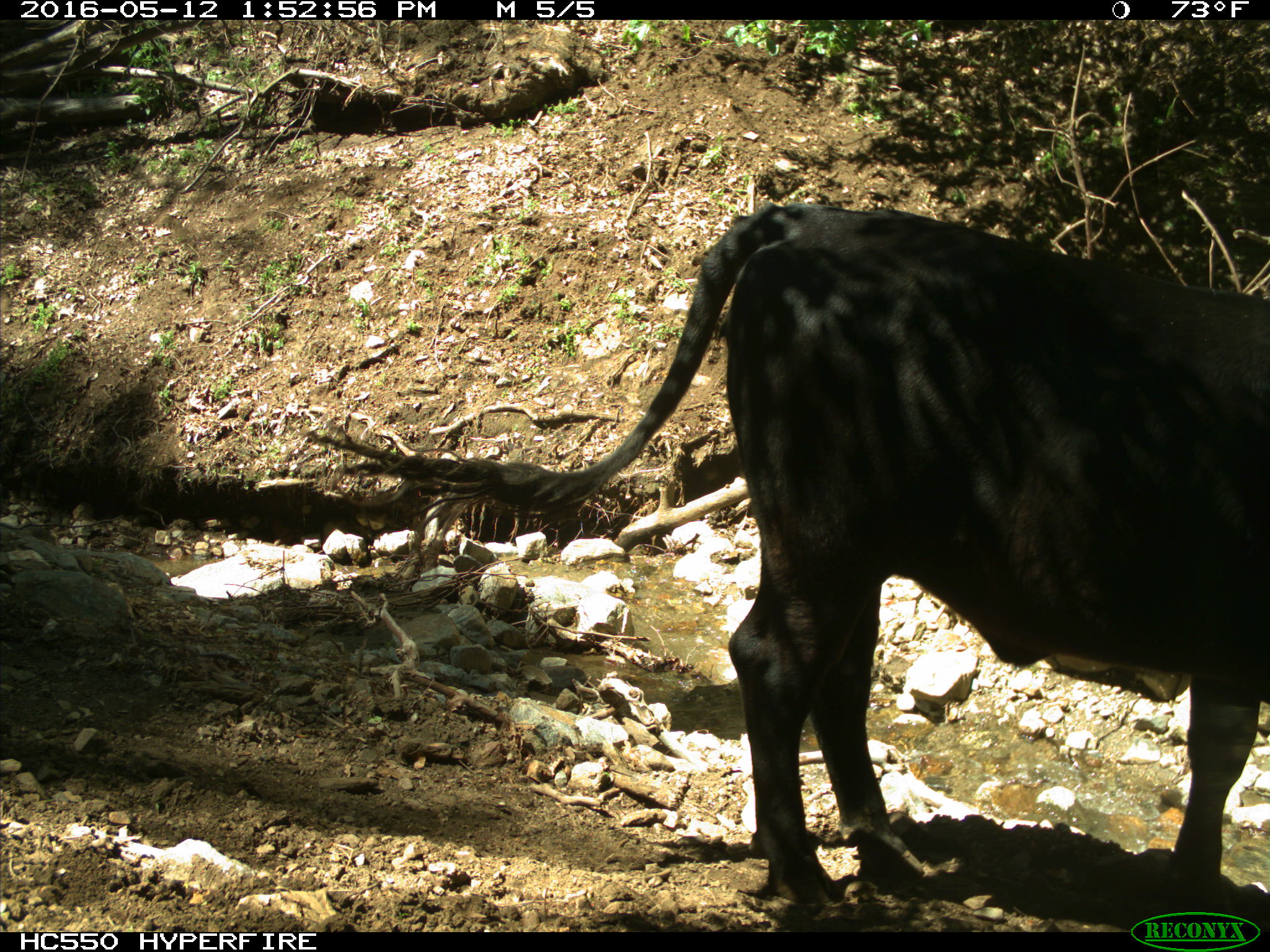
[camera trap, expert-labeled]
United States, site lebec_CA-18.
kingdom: Animalia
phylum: Chordata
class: Mammalia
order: Artiodactyla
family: Bovidae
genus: Bos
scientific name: Bos taurus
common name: domestic cow